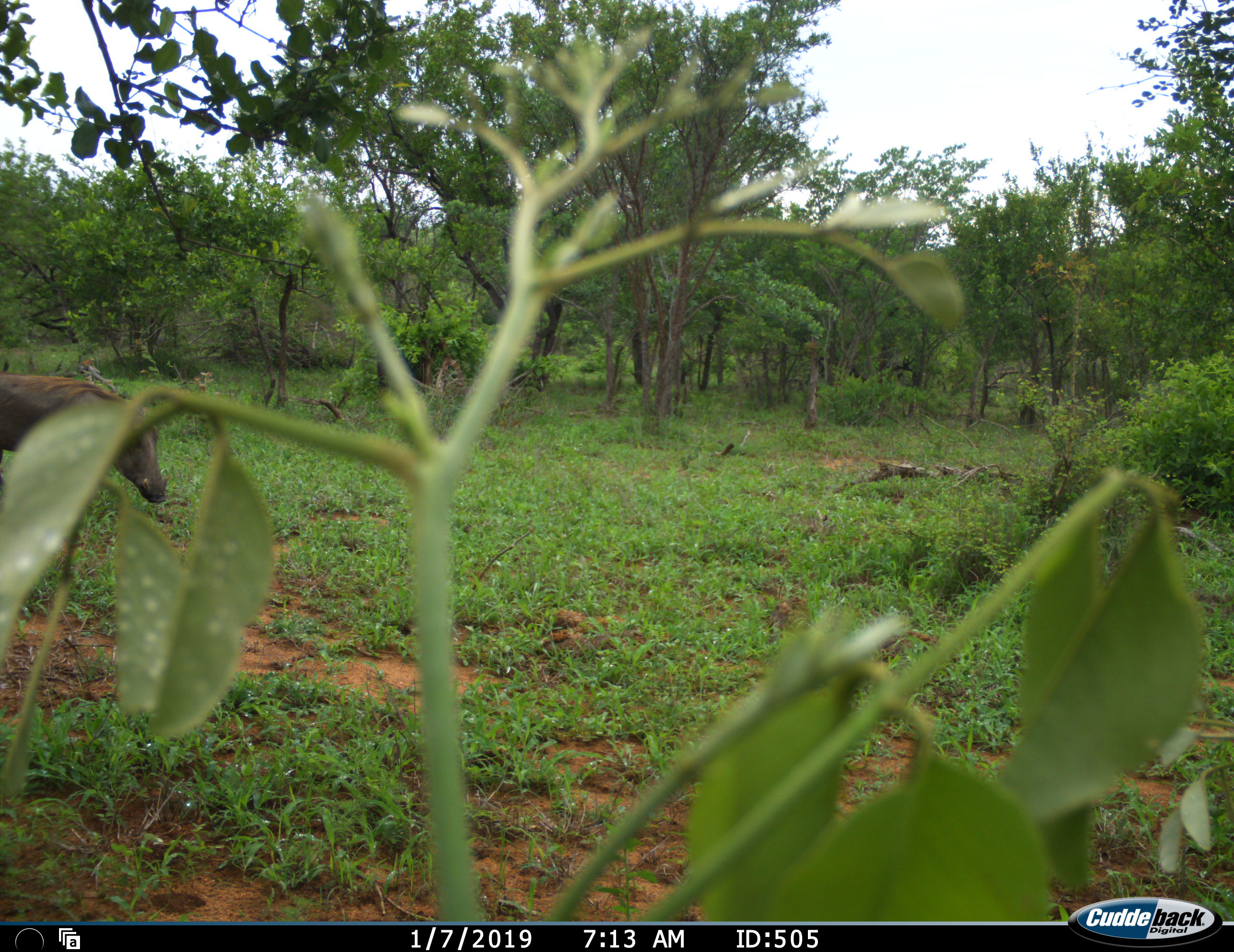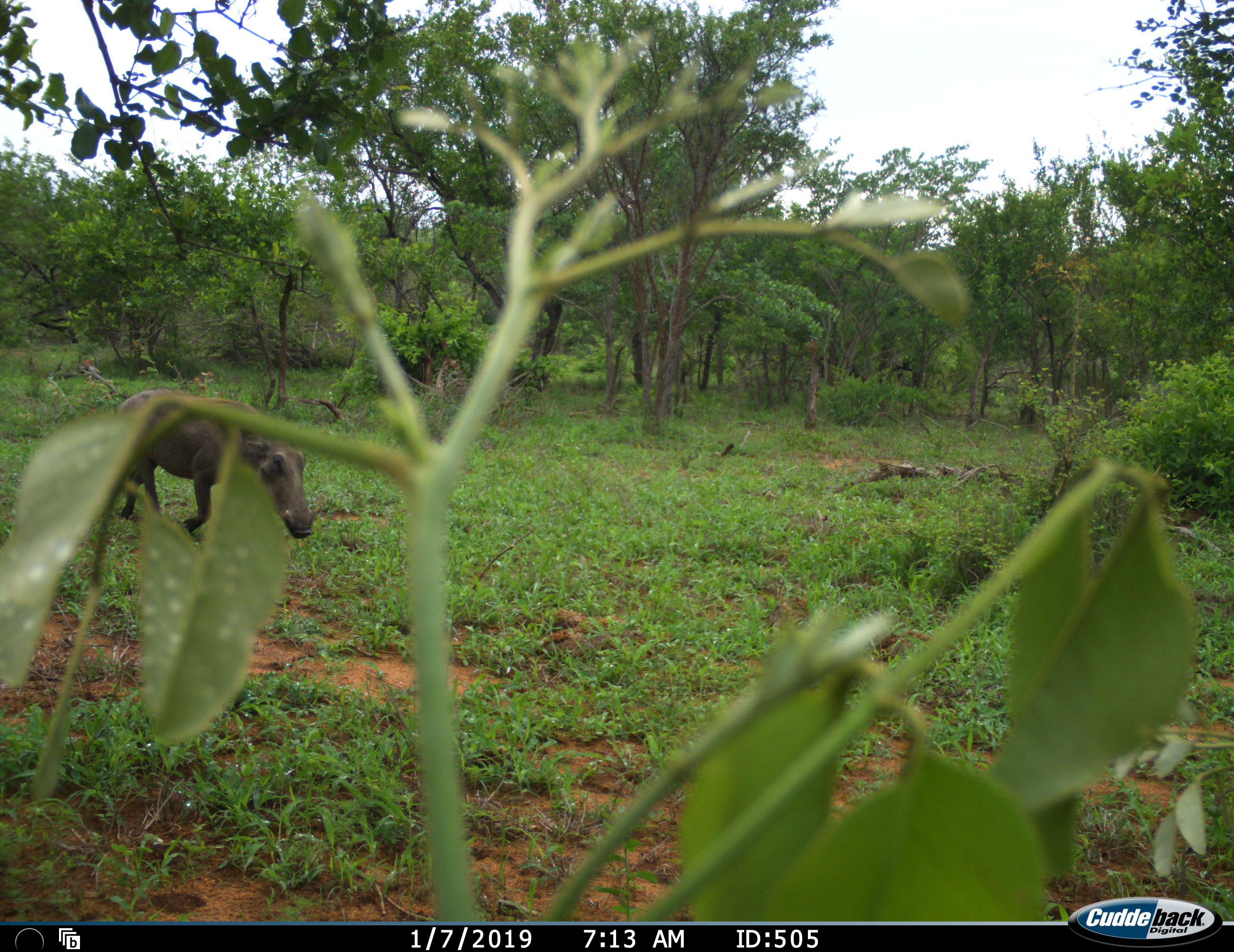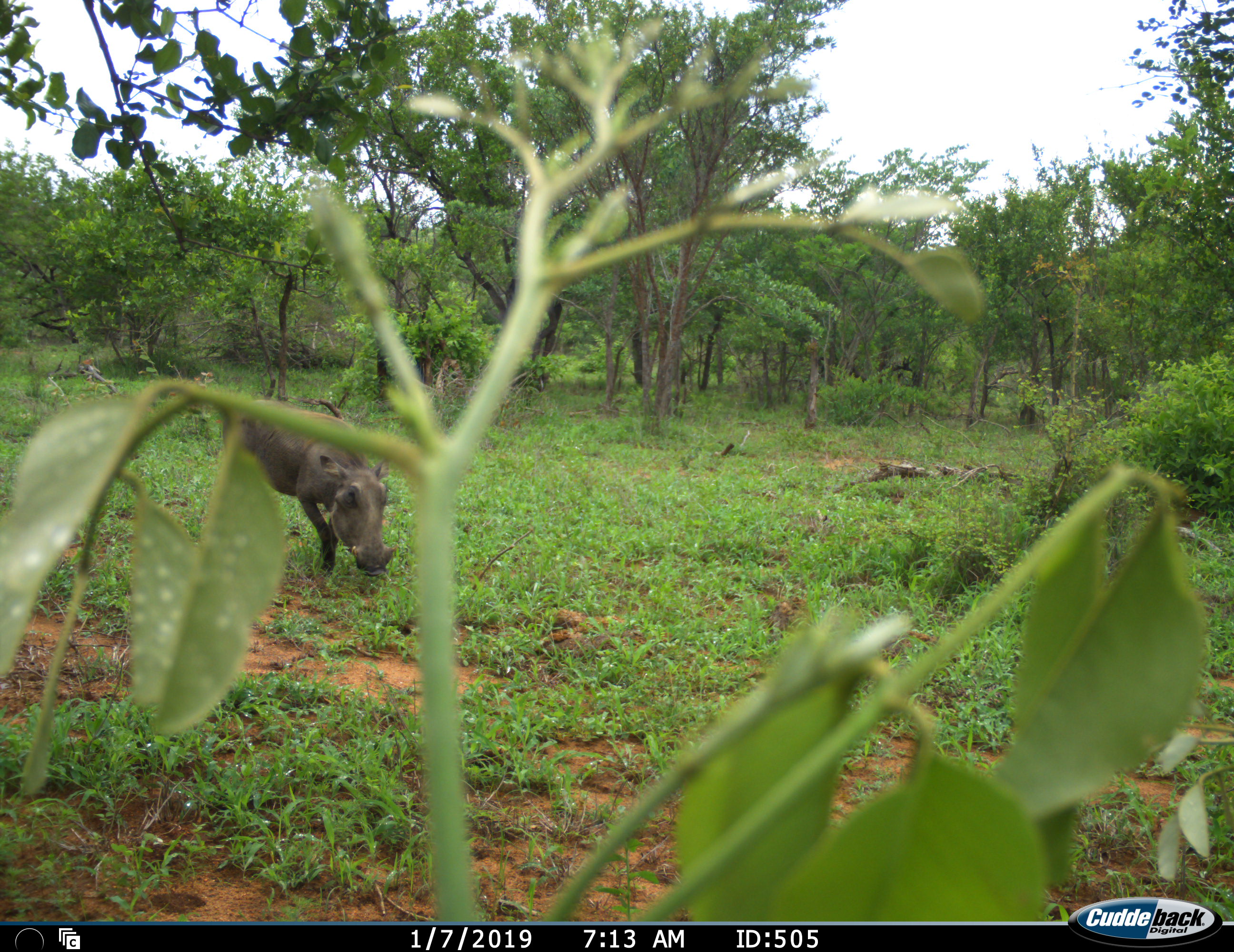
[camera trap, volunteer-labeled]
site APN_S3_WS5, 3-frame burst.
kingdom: Animalia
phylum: Chordata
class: Mammalia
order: Artiodactyla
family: Suidae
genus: Phacochoerus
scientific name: Phacochoerus africanus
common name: warthog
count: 1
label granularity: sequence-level